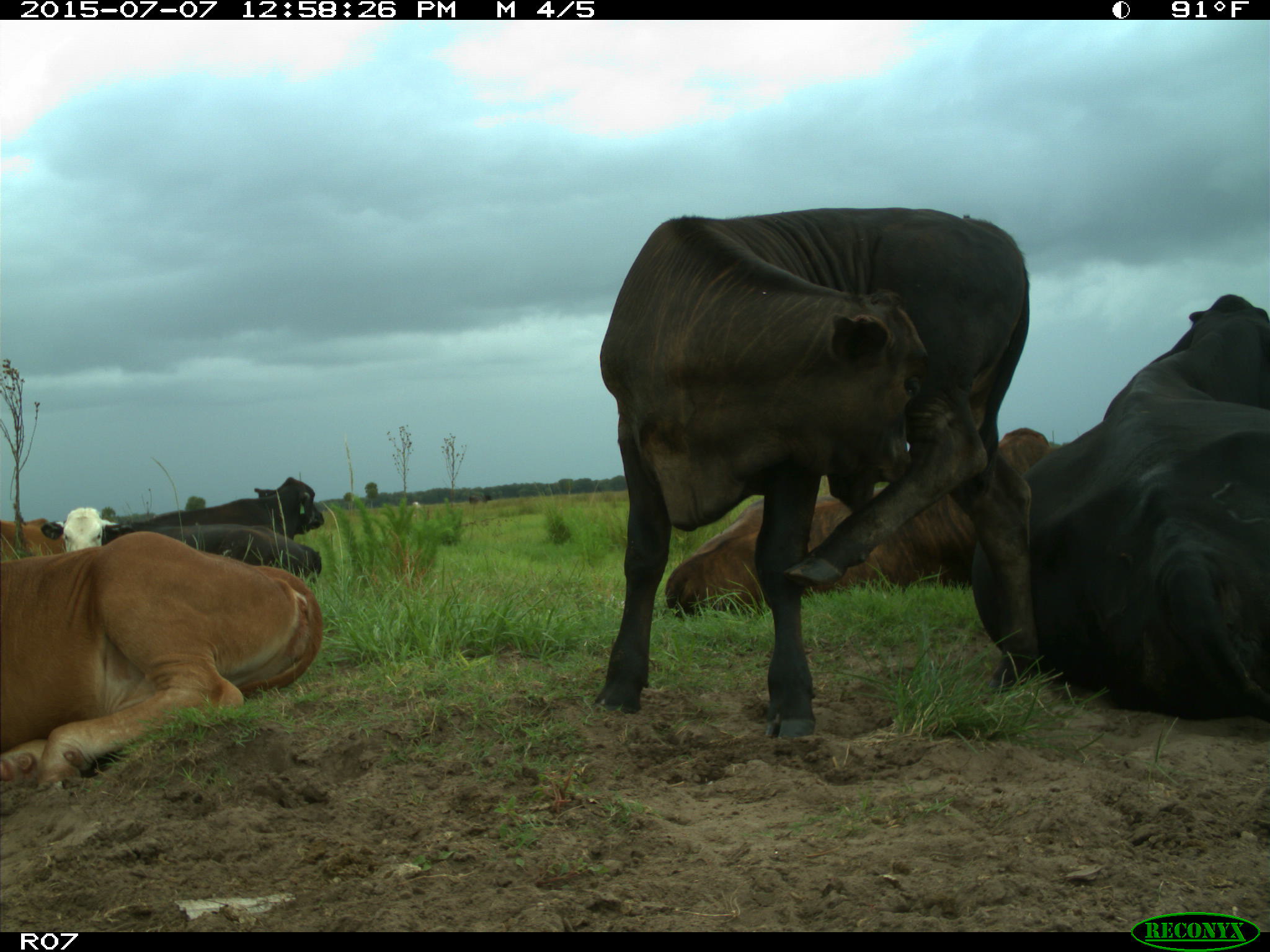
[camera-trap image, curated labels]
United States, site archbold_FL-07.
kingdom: Animalia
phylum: Chordata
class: Mammalia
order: Artiodactyla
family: Bovidae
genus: Bos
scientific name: Bos taurus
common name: domestic cow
Bos taurus (domestic cow).